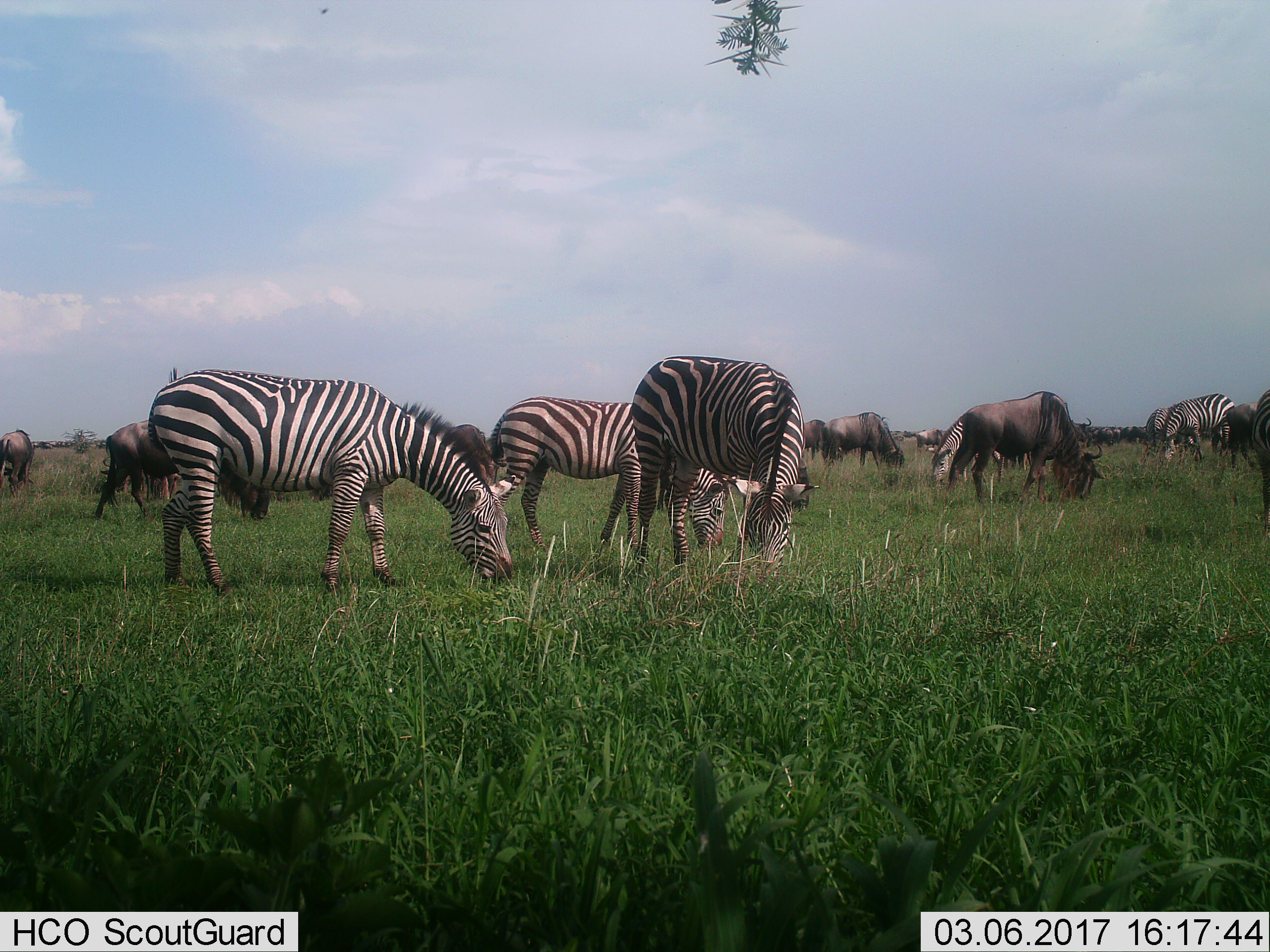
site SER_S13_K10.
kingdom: Animalia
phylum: Chordata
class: Mammalia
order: Artiodactyla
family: Bovidae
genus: Connochaetes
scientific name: Connochaetes taurinus taurinus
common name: blue wildebeest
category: wildebeestblue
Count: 11-50.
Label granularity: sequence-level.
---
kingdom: Animalia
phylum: Chordata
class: Mammalia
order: Perissodactyla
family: Equidae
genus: Equus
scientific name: Equus quagga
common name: plains zebra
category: zebraplains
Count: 6.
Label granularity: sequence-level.